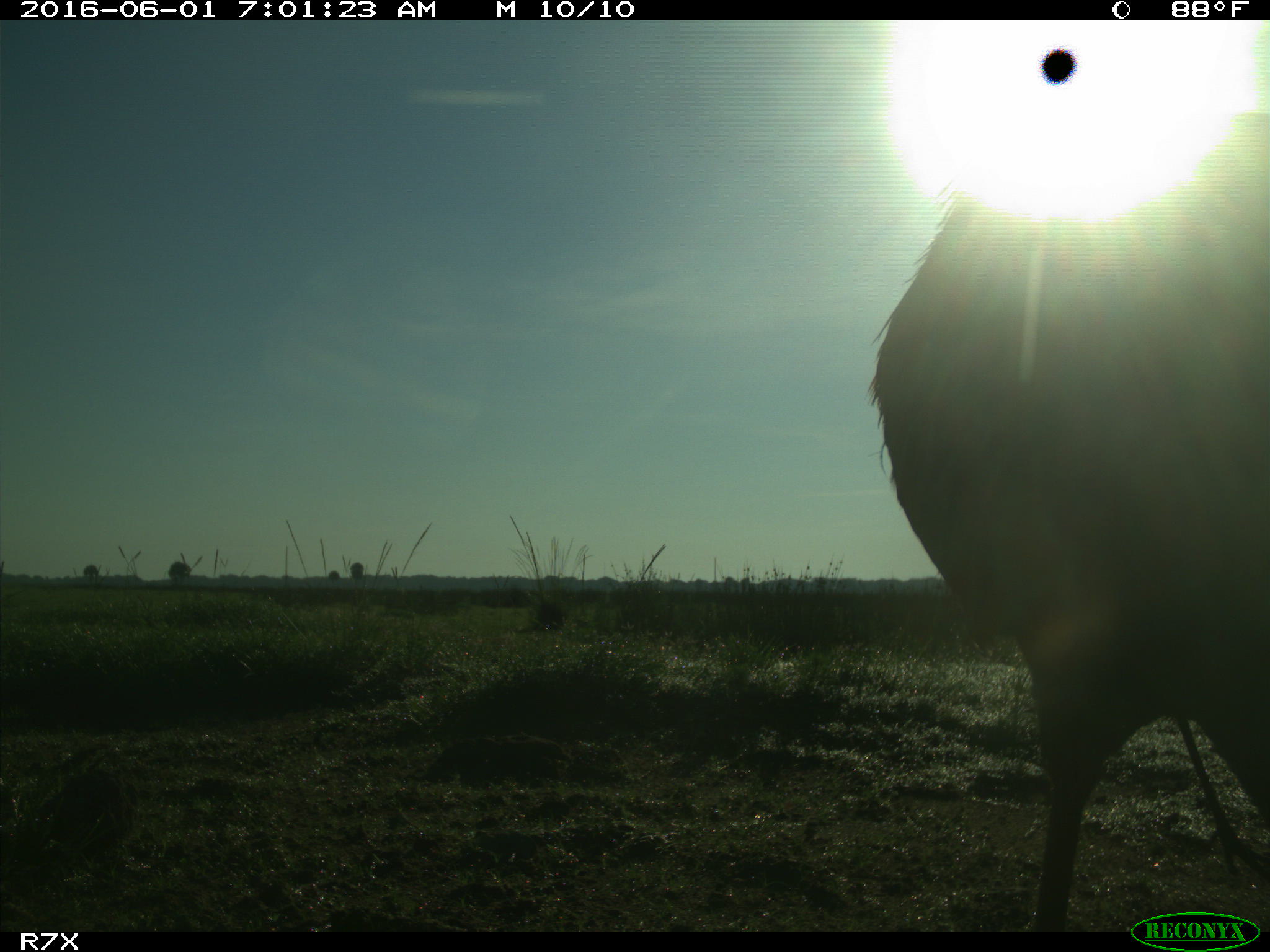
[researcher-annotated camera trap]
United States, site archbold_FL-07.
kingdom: Animalia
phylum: Chordata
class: Aves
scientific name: Aves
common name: birds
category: unidentified bird